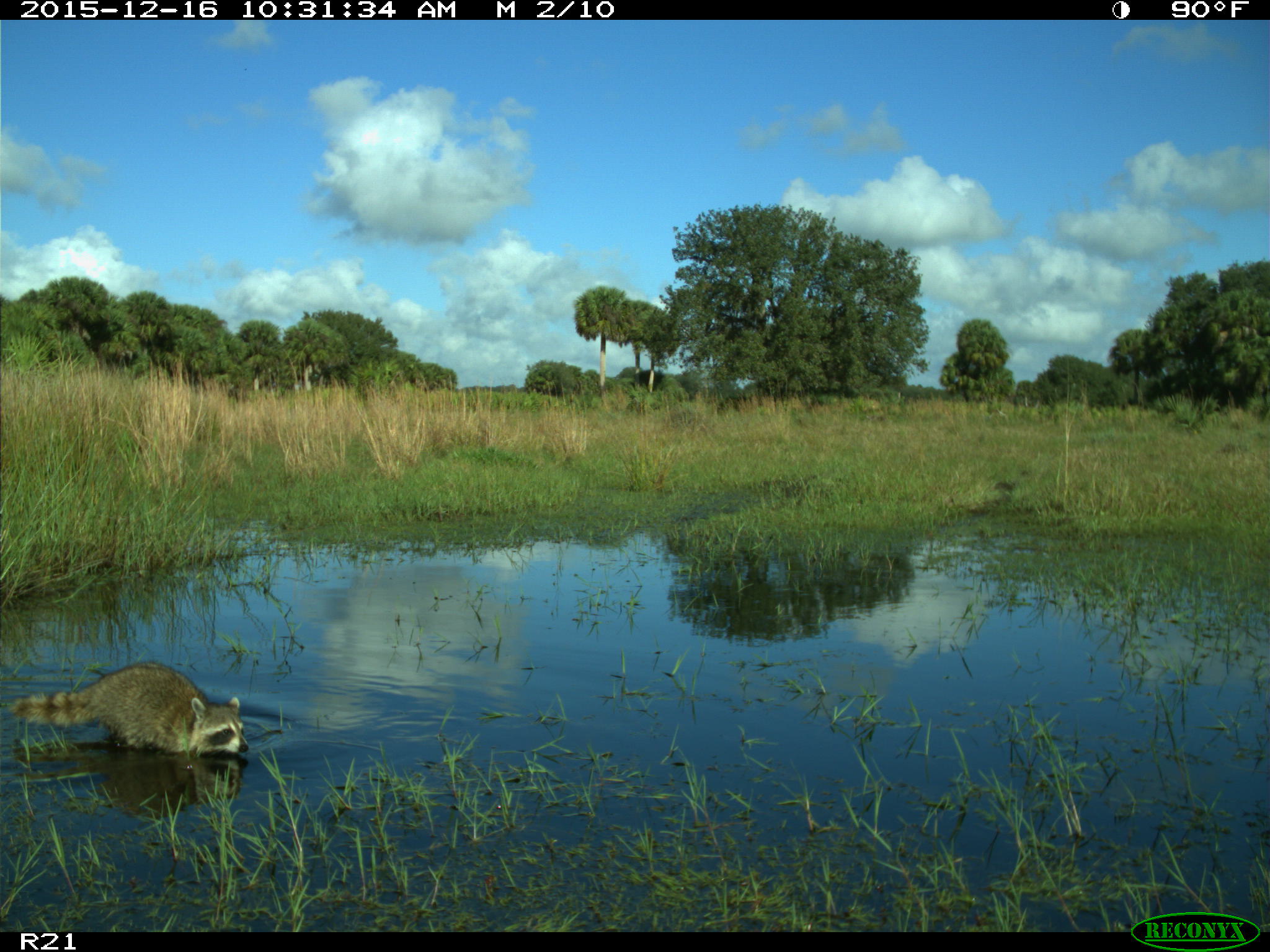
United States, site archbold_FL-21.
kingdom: Animalia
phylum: Chordata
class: Mammalia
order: Carnivora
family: Procyonidae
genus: Procyon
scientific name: Procyon lotor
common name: common raccoon